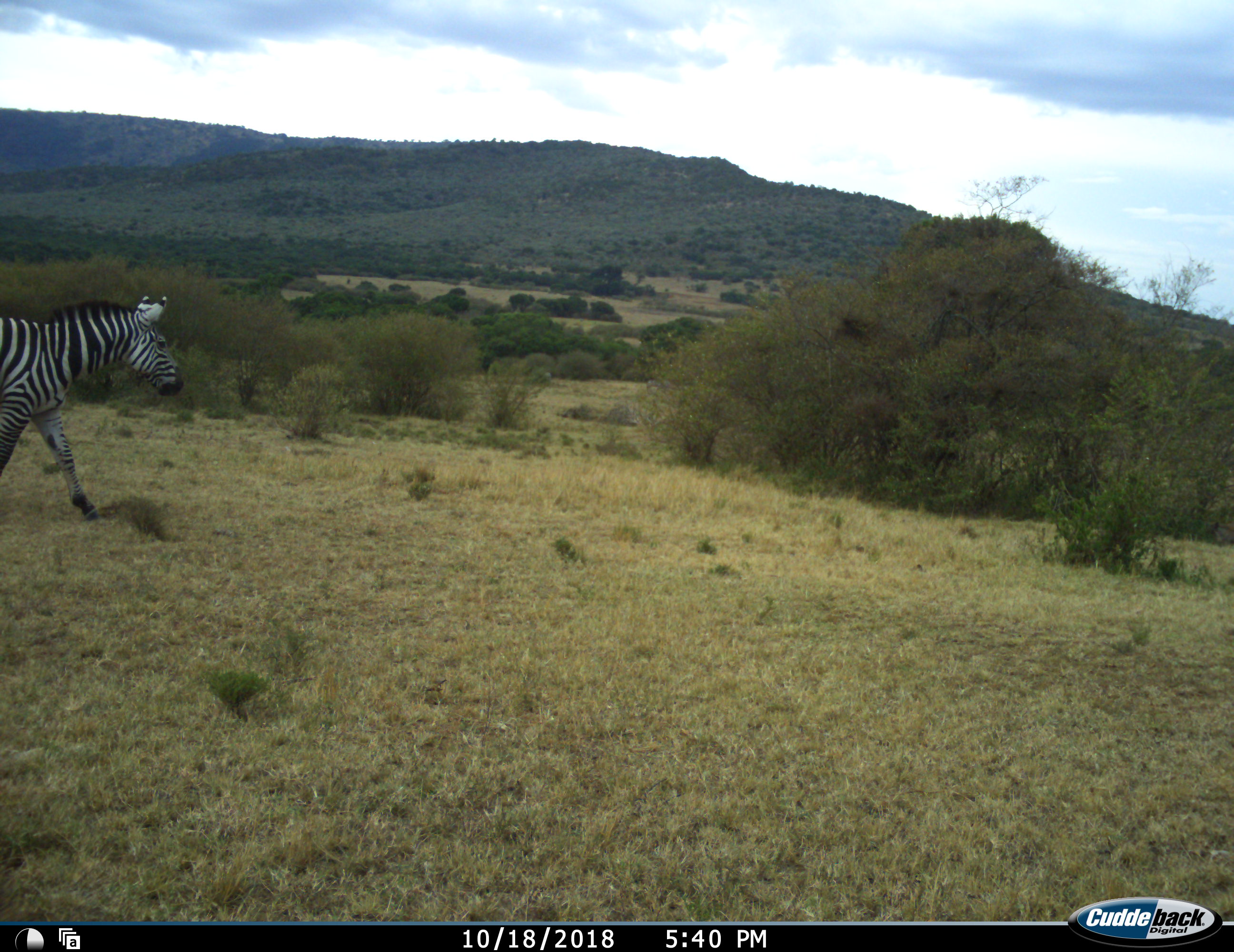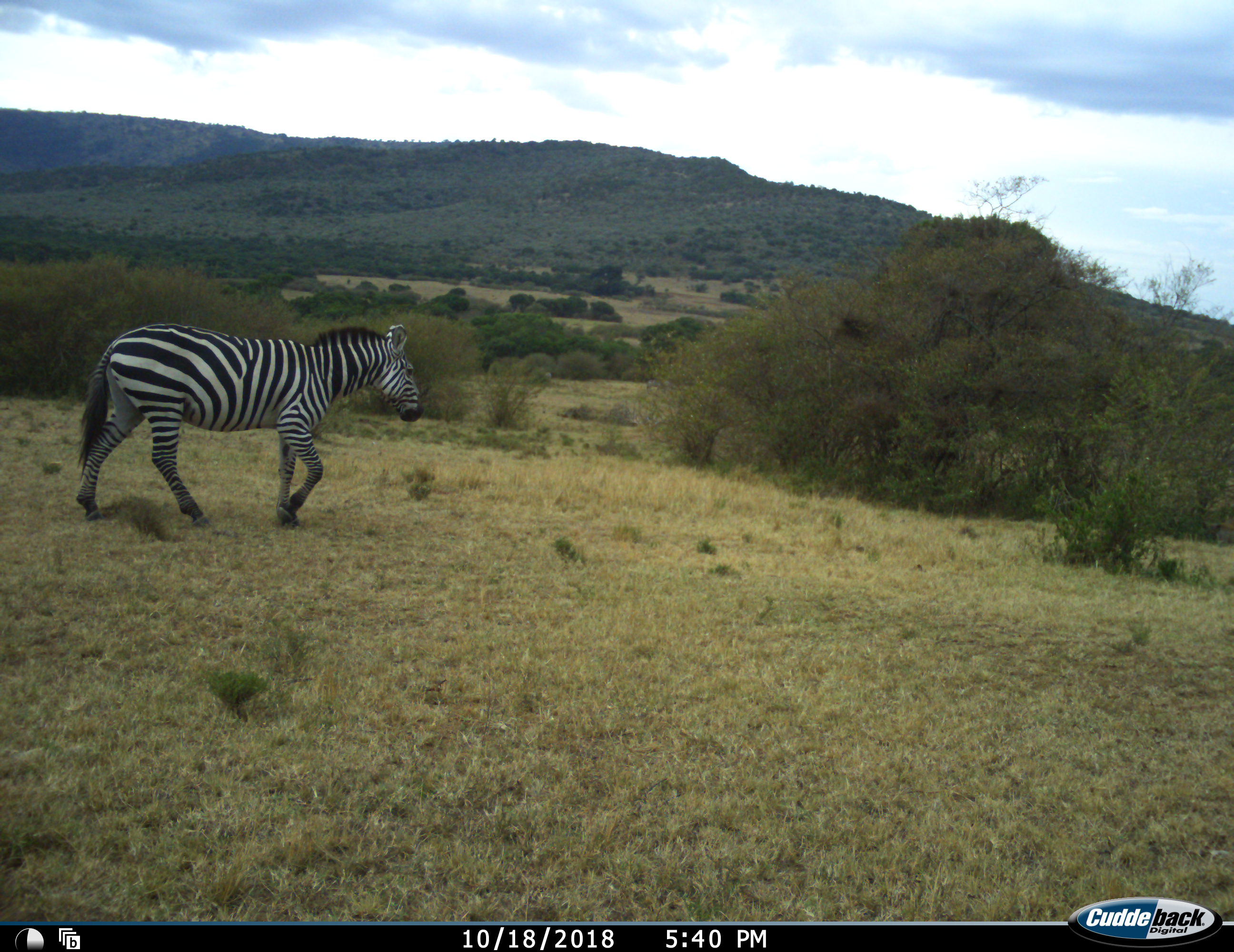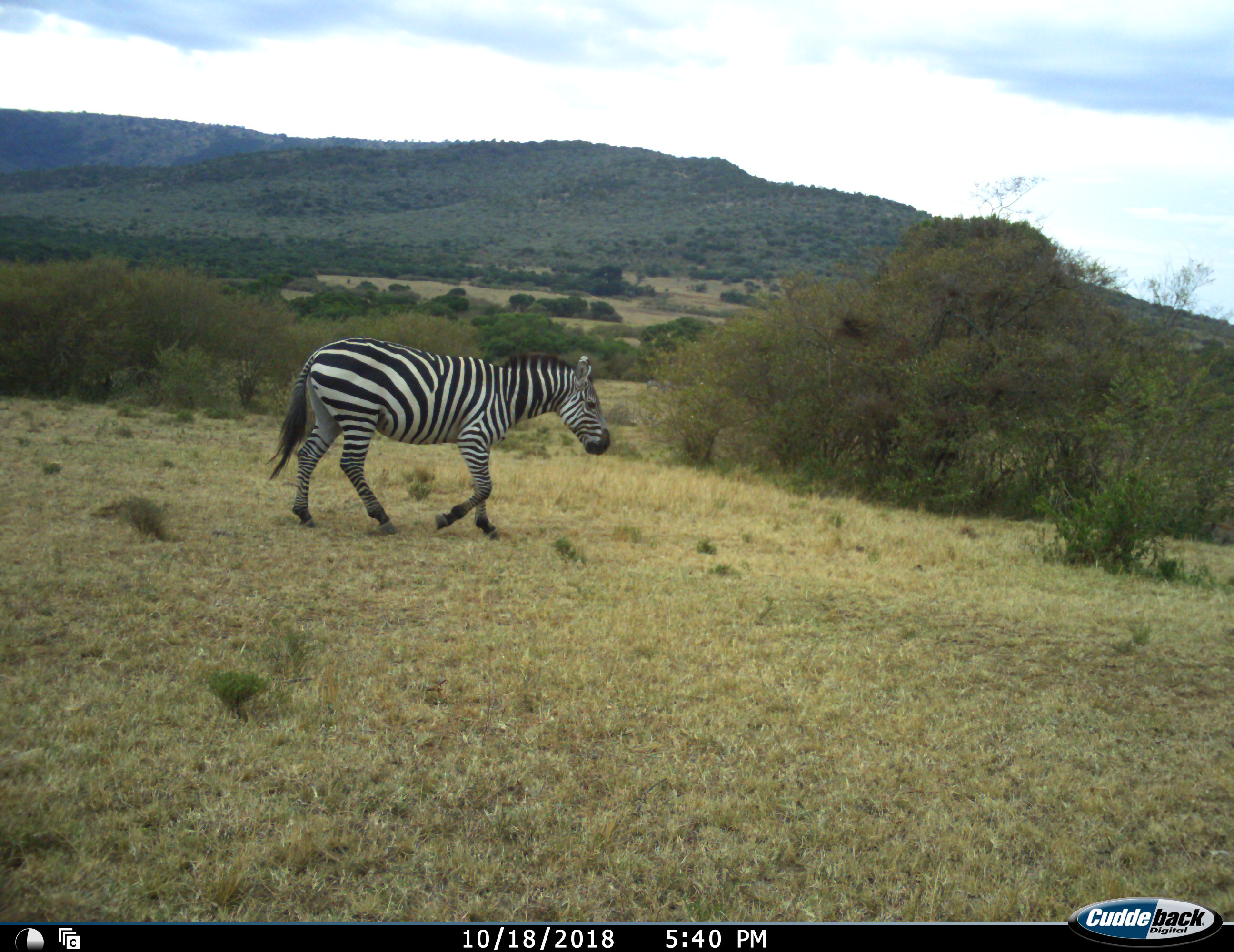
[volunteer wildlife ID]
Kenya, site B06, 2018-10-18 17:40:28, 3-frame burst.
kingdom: Animalia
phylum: Chordata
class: Mammalia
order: Perissodactyla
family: Equidae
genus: Equus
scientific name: Equus quagga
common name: plains zebra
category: zebra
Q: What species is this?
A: Zebra (plains zebra) (Equus quagga).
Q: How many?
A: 1.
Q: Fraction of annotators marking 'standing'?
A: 10%.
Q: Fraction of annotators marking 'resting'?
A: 0%.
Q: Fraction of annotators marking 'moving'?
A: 100%.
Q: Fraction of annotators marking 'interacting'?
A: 0%.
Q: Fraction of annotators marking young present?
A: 0%.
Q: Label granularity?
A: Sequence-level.